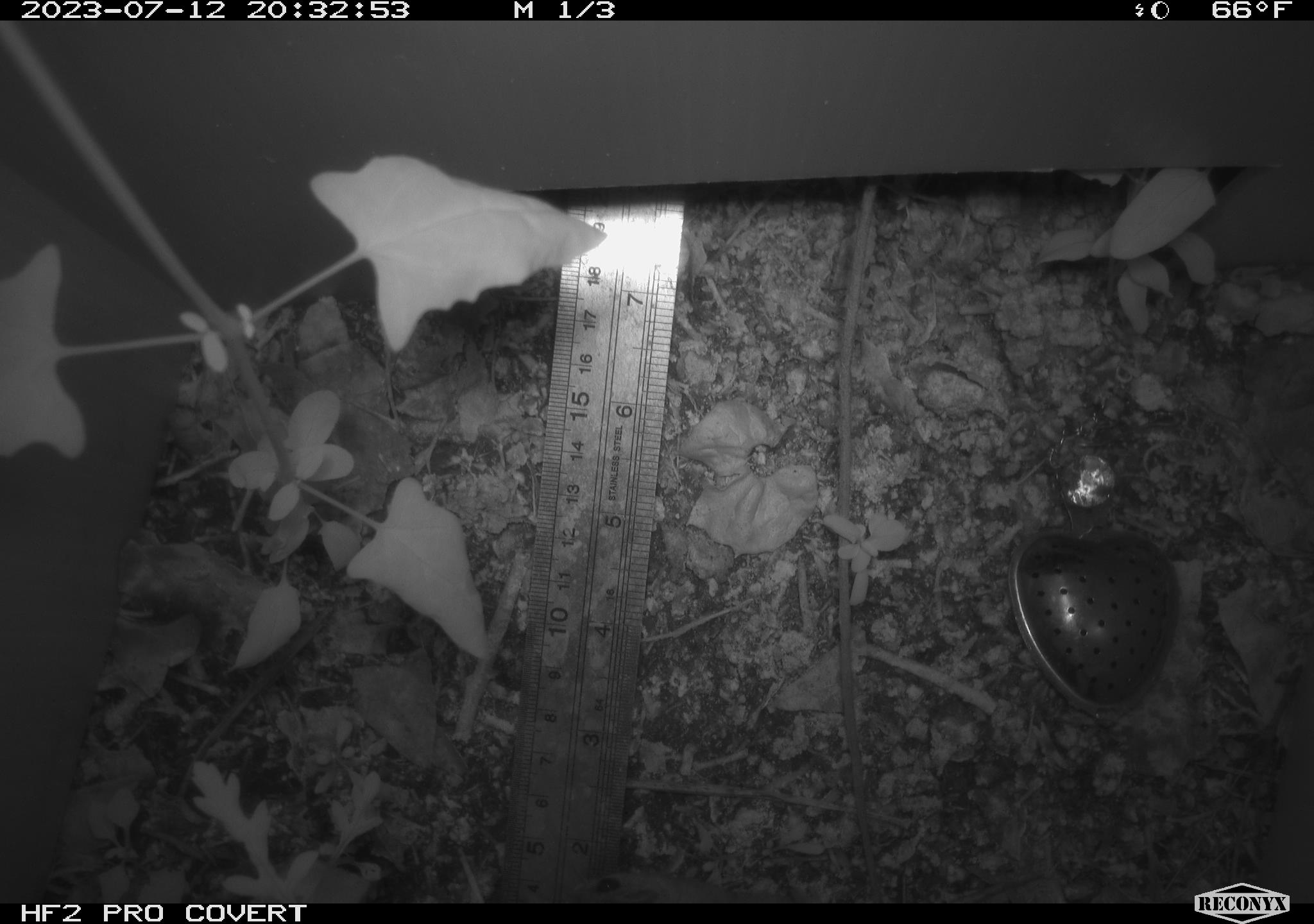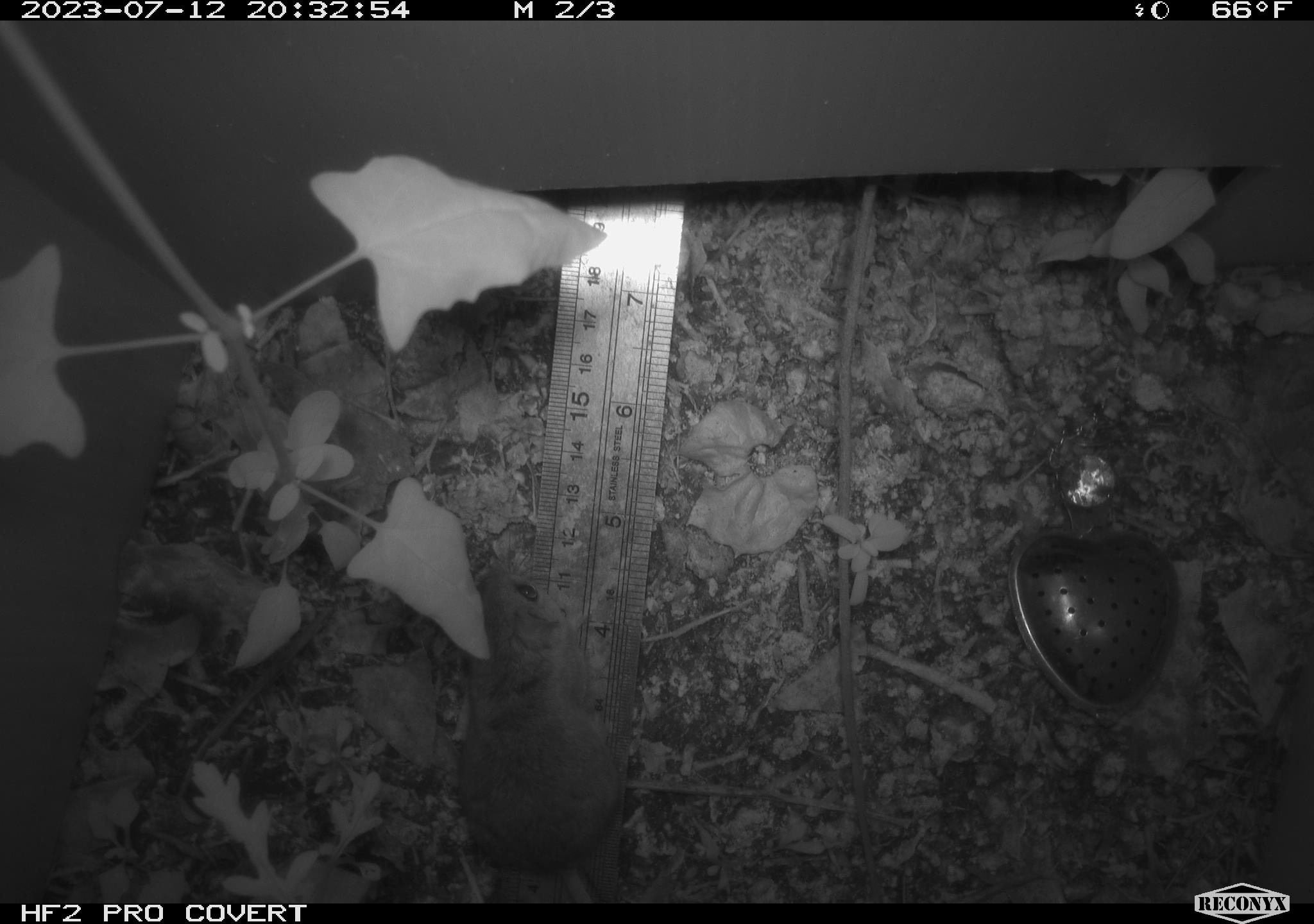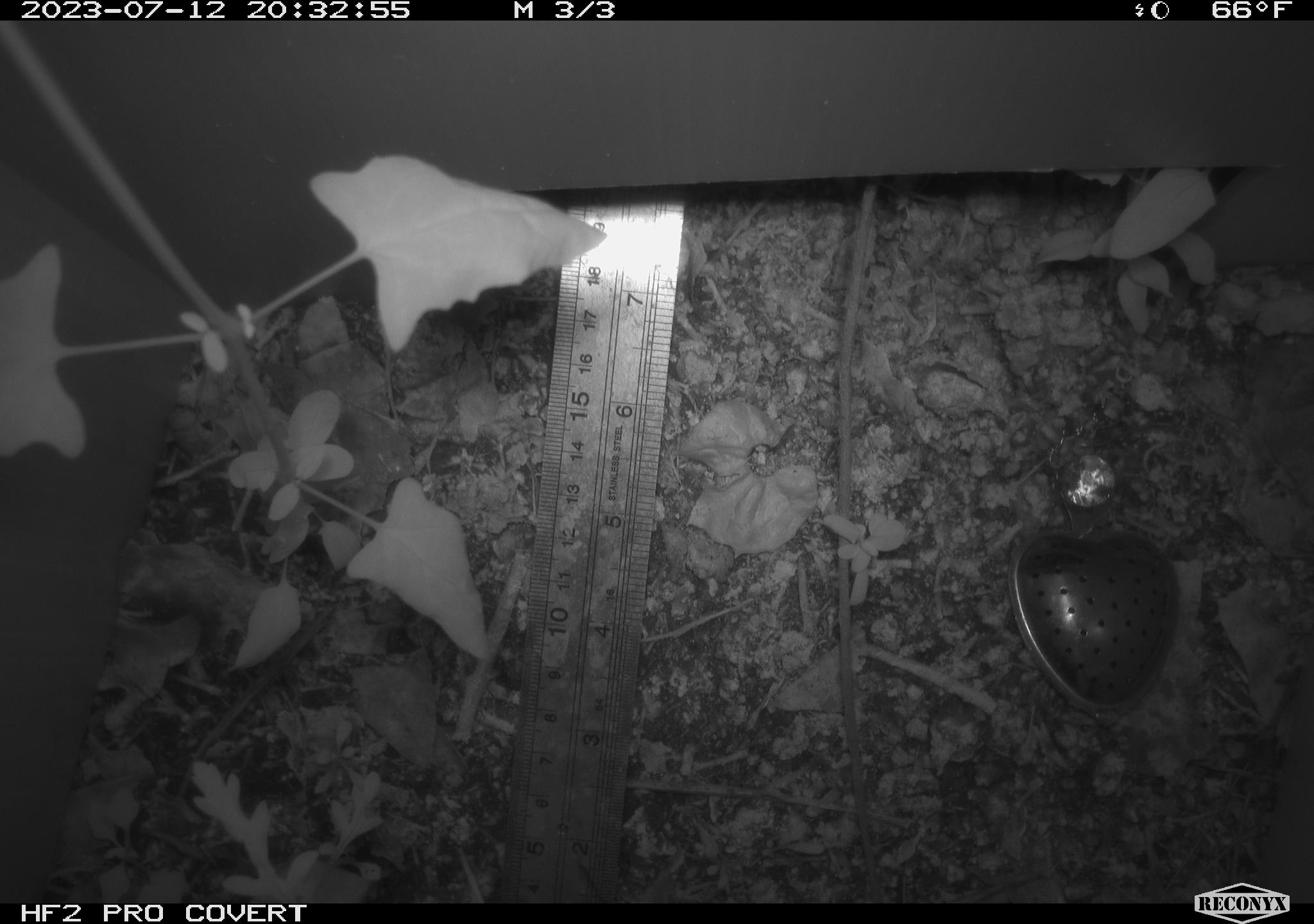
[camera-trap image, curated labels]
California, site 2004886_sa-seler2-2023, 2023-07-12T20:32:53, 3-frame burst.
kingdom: Animalia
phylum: Chordata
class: Mammalia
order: Rodentia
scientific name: Rodentia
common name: mouse species